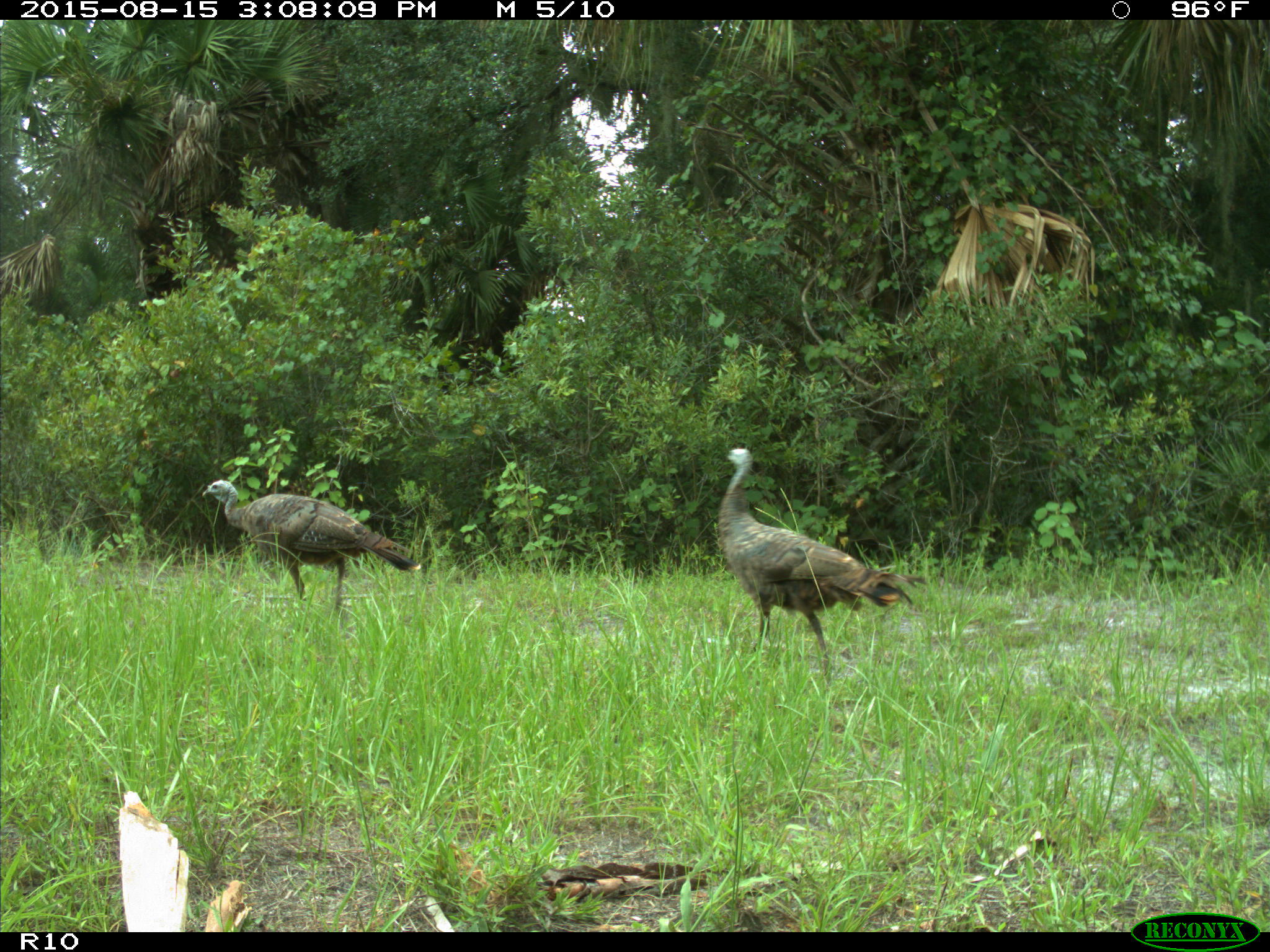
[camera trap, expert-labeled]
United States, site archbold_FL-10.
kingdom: Animalia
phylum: Chordata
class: Aves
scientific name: Aves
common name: birds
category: unidentified bird